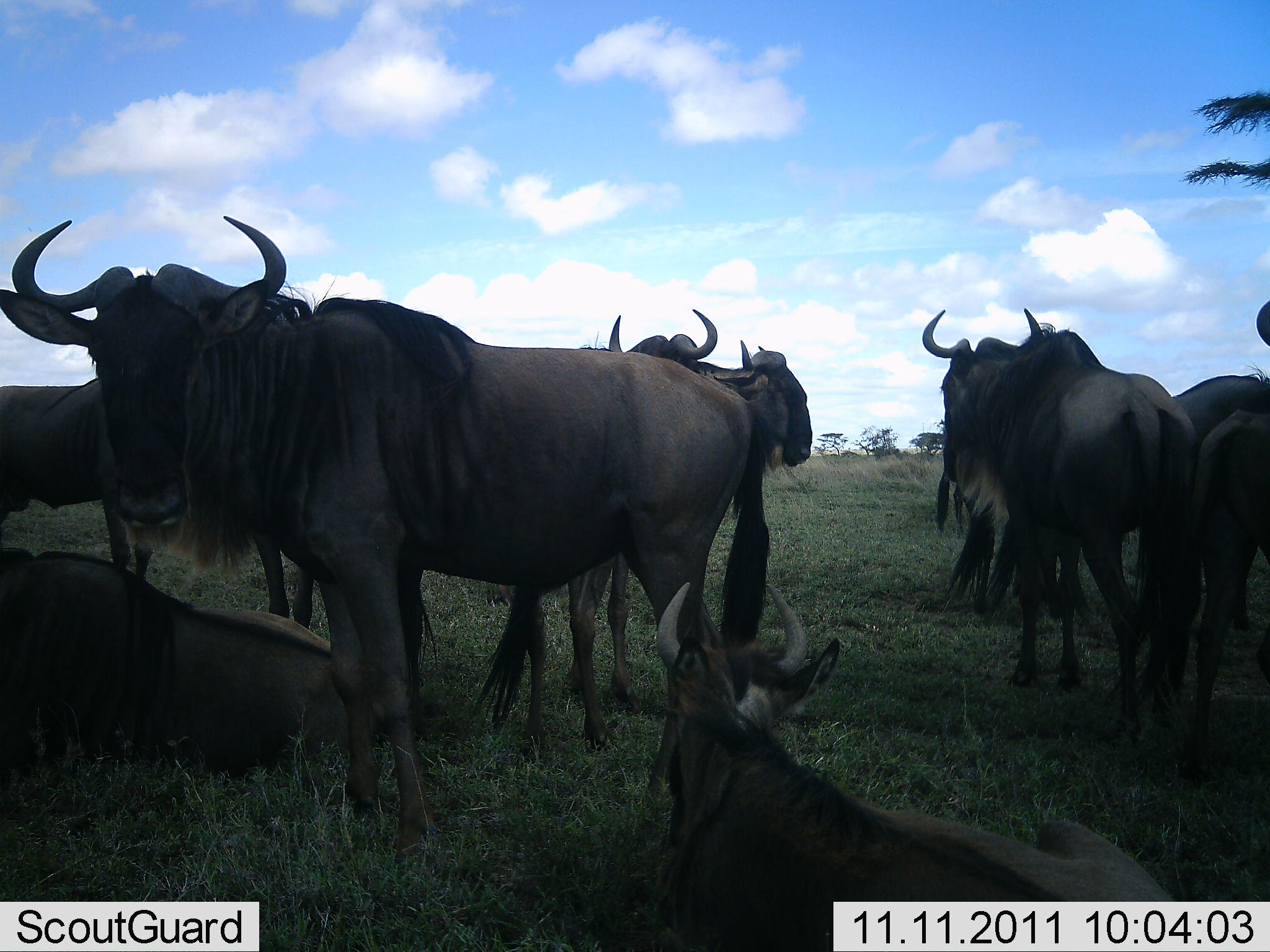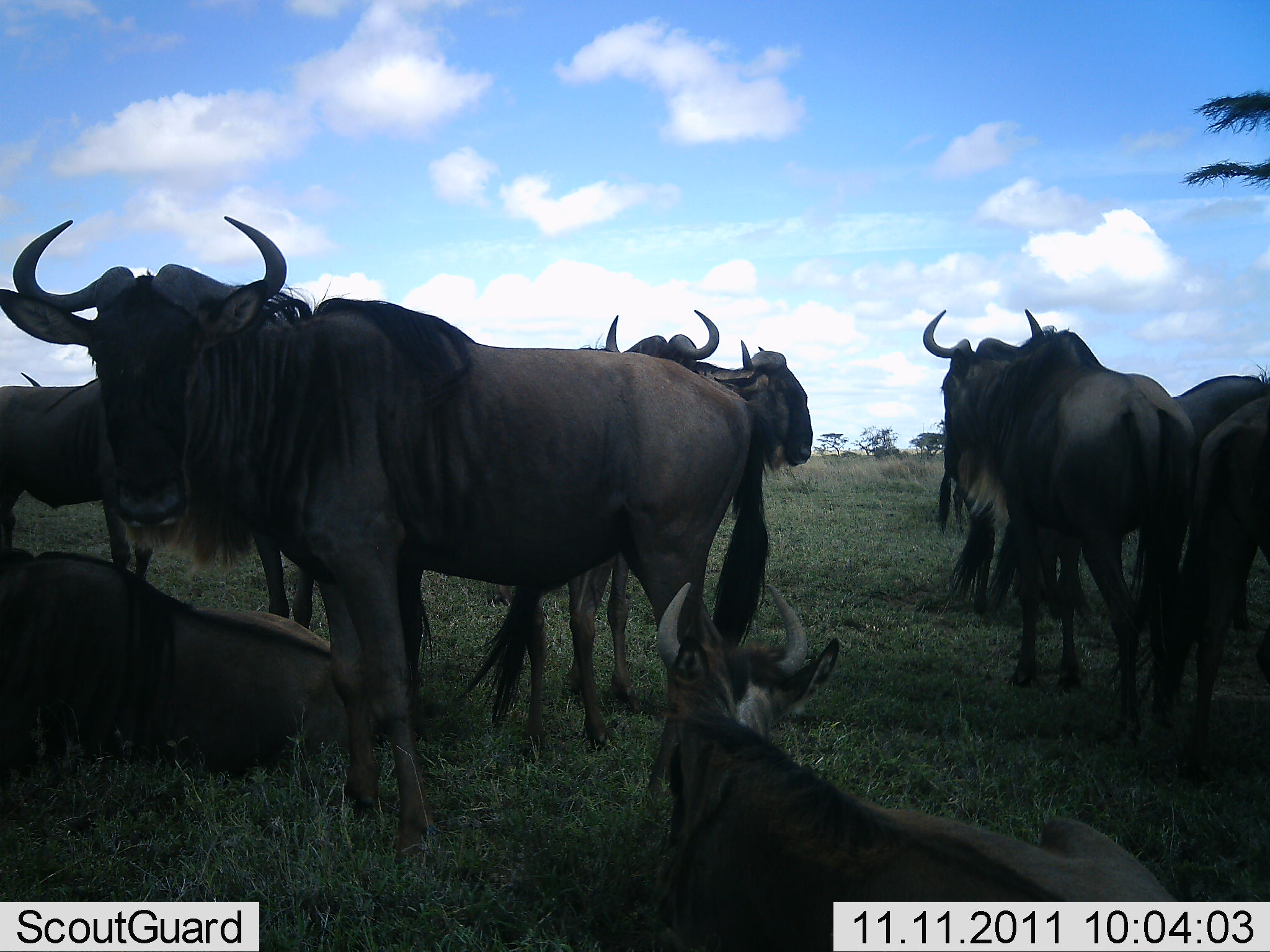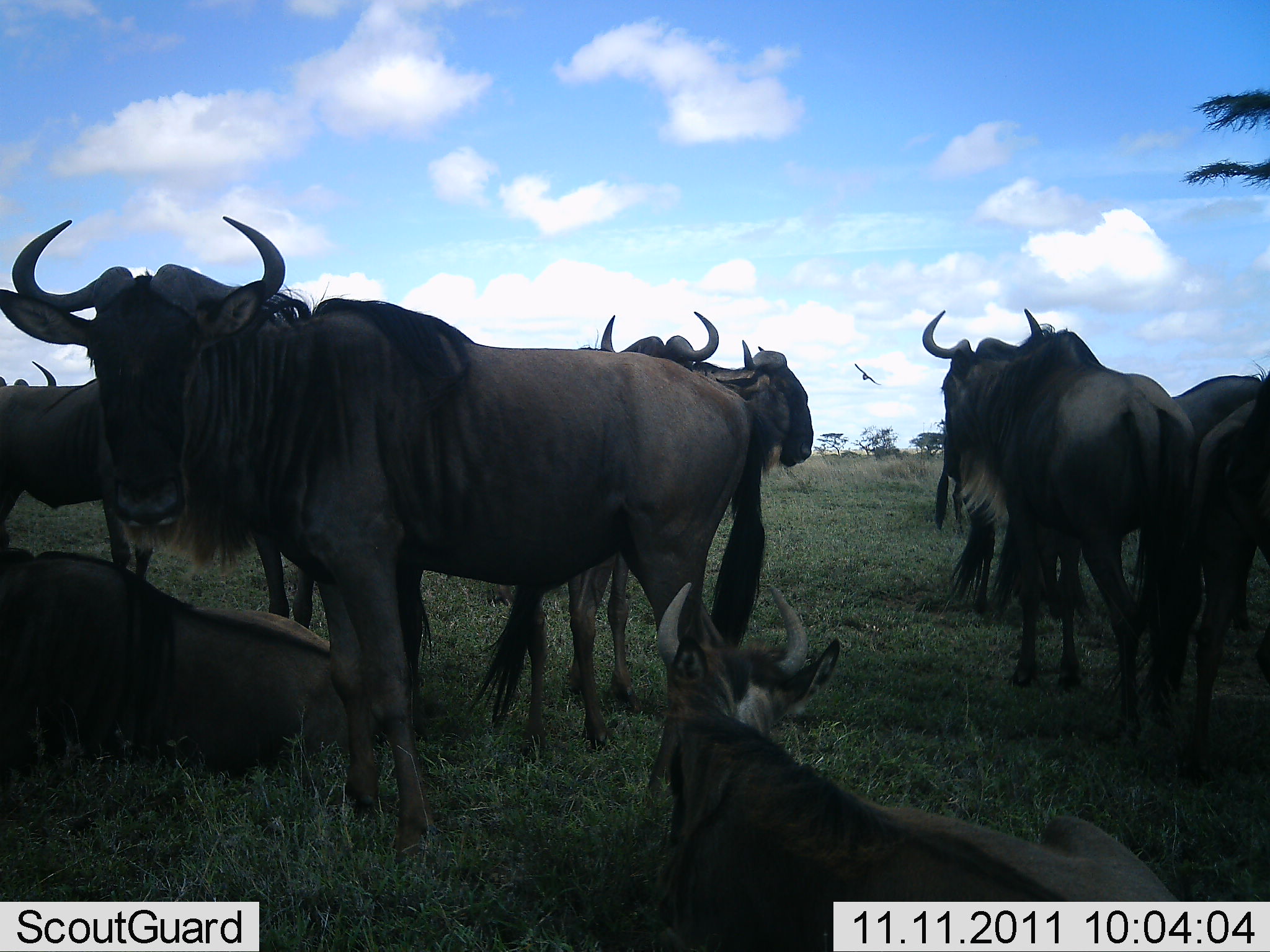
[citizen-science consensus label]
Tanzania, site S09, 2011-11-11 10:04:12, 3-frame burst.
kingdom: Animalia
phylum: Chordata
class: Mammalia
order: Artiodactyla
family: Bovidae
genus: Connochaetes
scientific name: Connochaetes taurinus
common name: blue wildebeest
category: wildebeest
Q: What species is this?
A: Wildebeest (blue wildebeest) (Connochaetes taurinus).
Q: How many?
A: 10.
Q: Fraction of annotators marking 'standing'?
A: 83%.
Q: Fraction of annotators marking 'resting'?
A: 92%.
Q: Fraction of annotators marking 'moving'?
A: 0%.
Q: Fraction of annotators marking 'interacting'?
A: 0%.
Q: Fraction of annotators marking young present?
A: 0%.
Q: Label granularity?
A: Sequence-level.